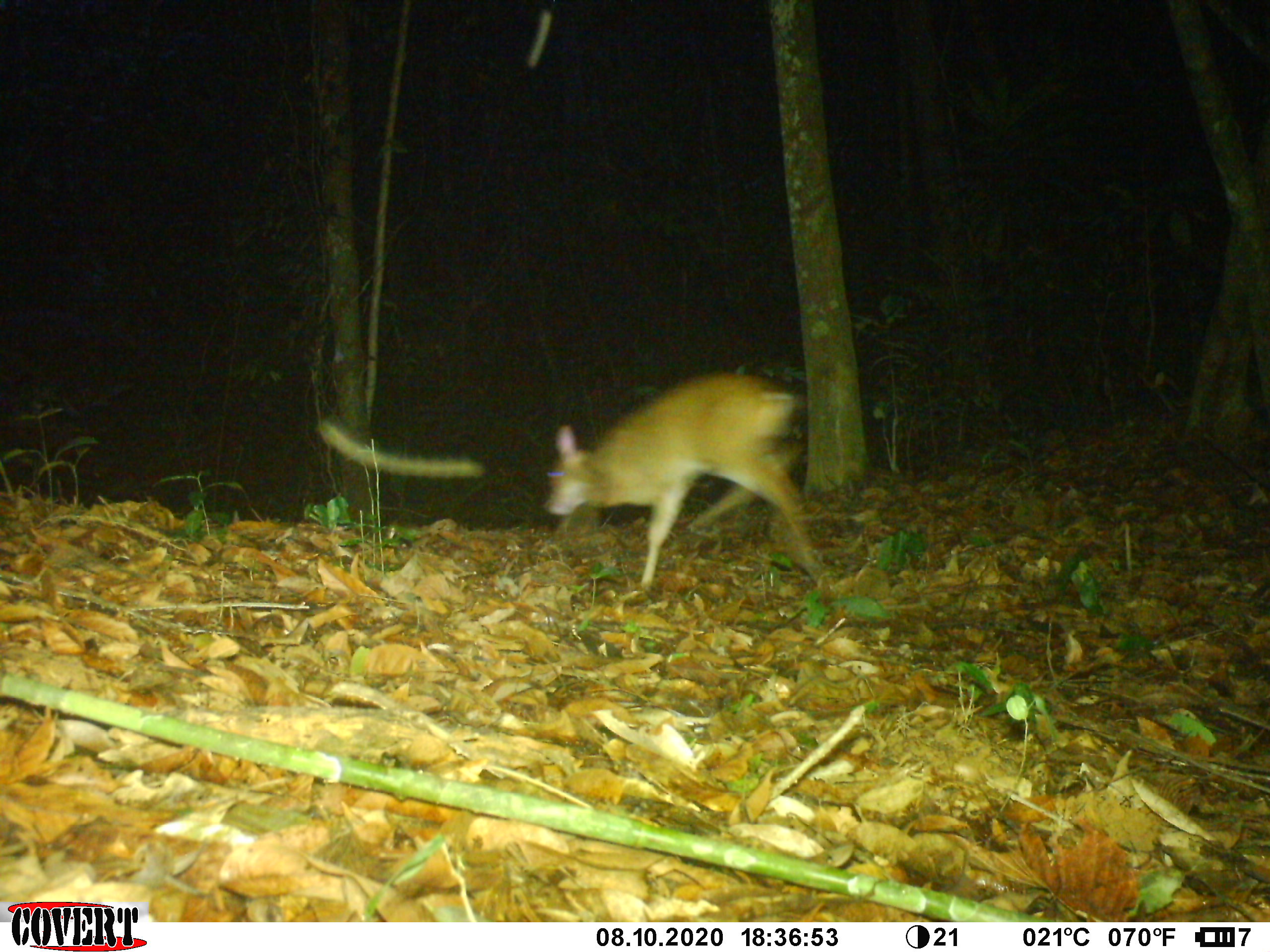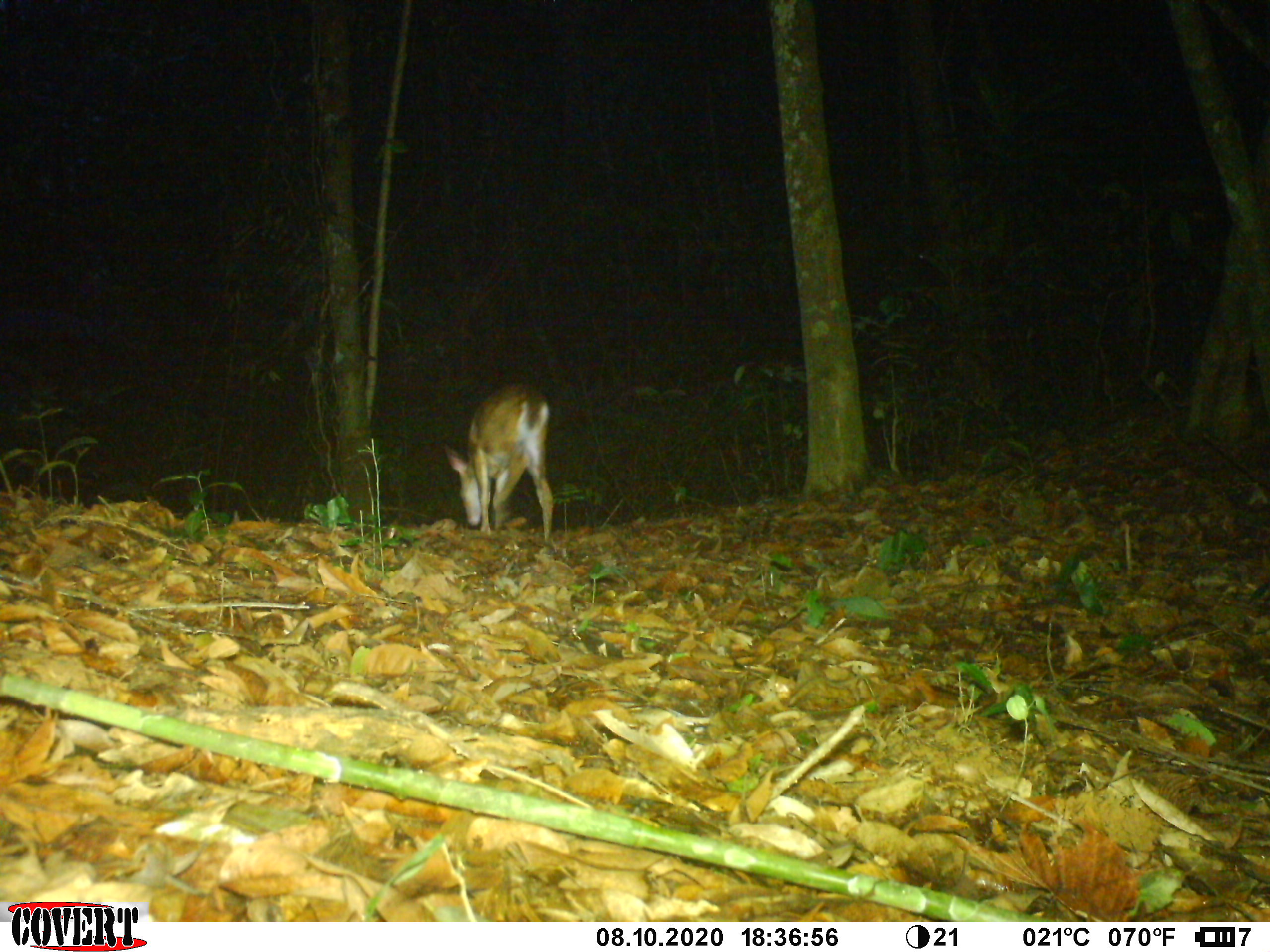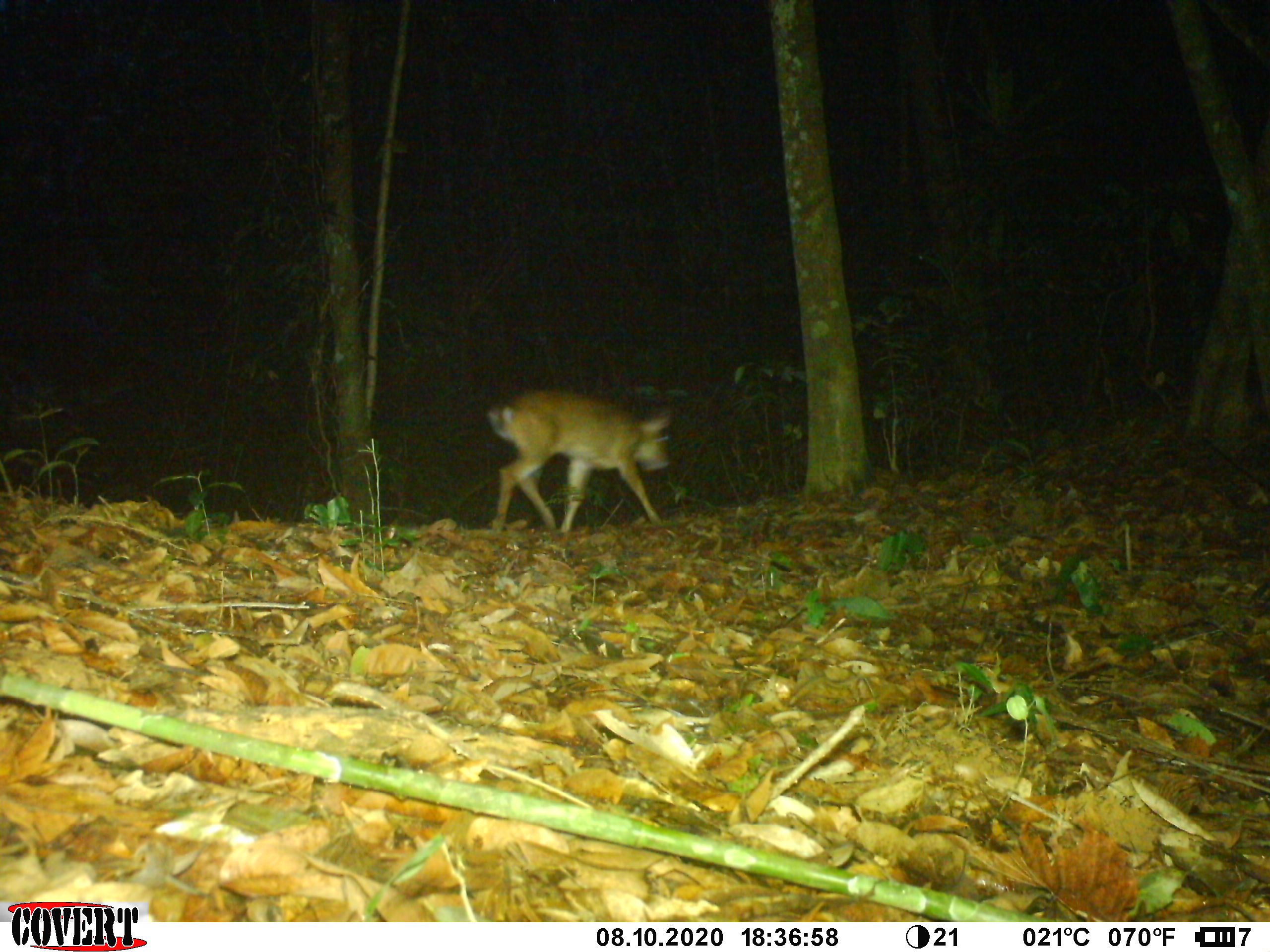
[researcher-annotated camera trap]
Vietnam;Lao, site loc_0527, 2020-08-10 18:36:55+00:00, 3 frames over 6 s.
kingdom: Animalia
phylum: Chordata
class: Mammalia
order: Artiodactyla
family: Cervidae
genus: Muntiacus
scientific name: Muntiacus vuquangensis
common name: large-antlered muntjac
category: large antlered muntjac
Large antlered muntjac (large-antlered muntjac) (Muntiacus vuquangensis). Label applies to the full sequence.